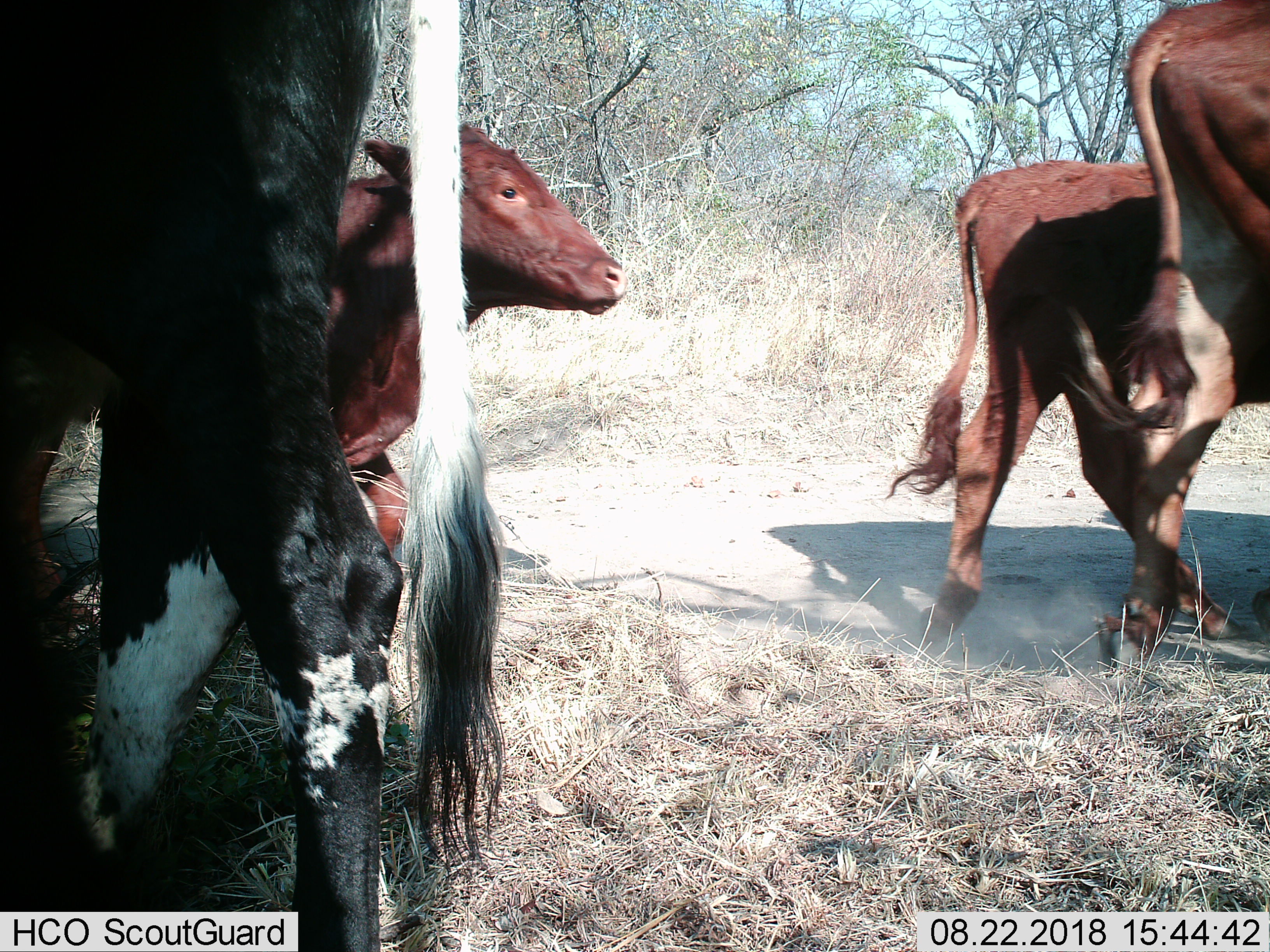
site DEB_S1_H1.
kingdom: Animalia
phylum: Chordata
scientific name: Vertebrata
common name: domestic animal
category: domesticanimal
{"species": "domesticanimal (domestic animal) (Vertebrata)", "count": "4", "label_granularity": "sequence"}